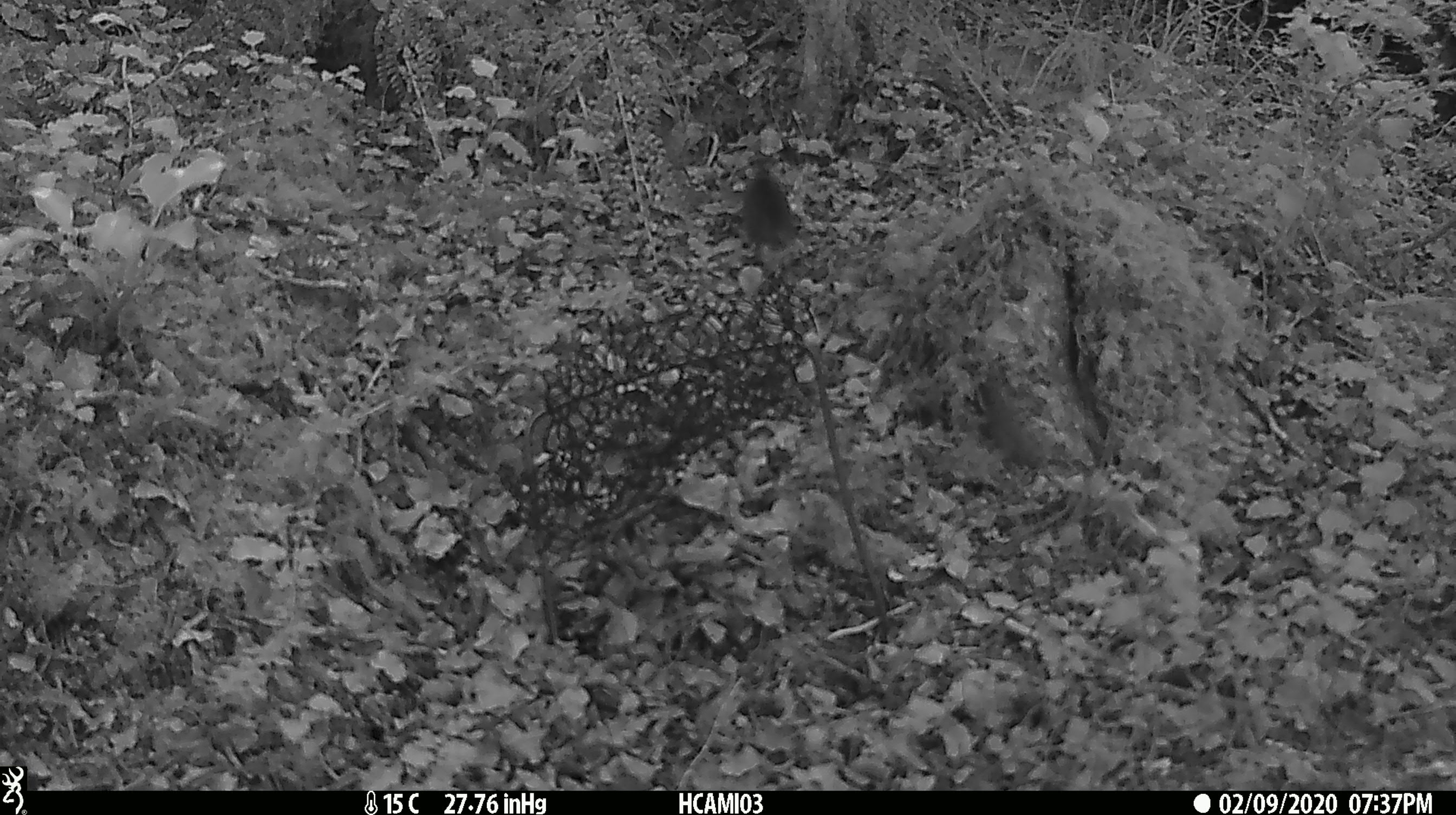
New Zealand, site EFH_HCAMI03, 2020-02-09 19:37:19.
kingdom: Animalia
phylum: Chordata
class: Mammalia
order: Rodentia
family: Muridae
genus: Mus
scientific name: Mus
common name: mouse